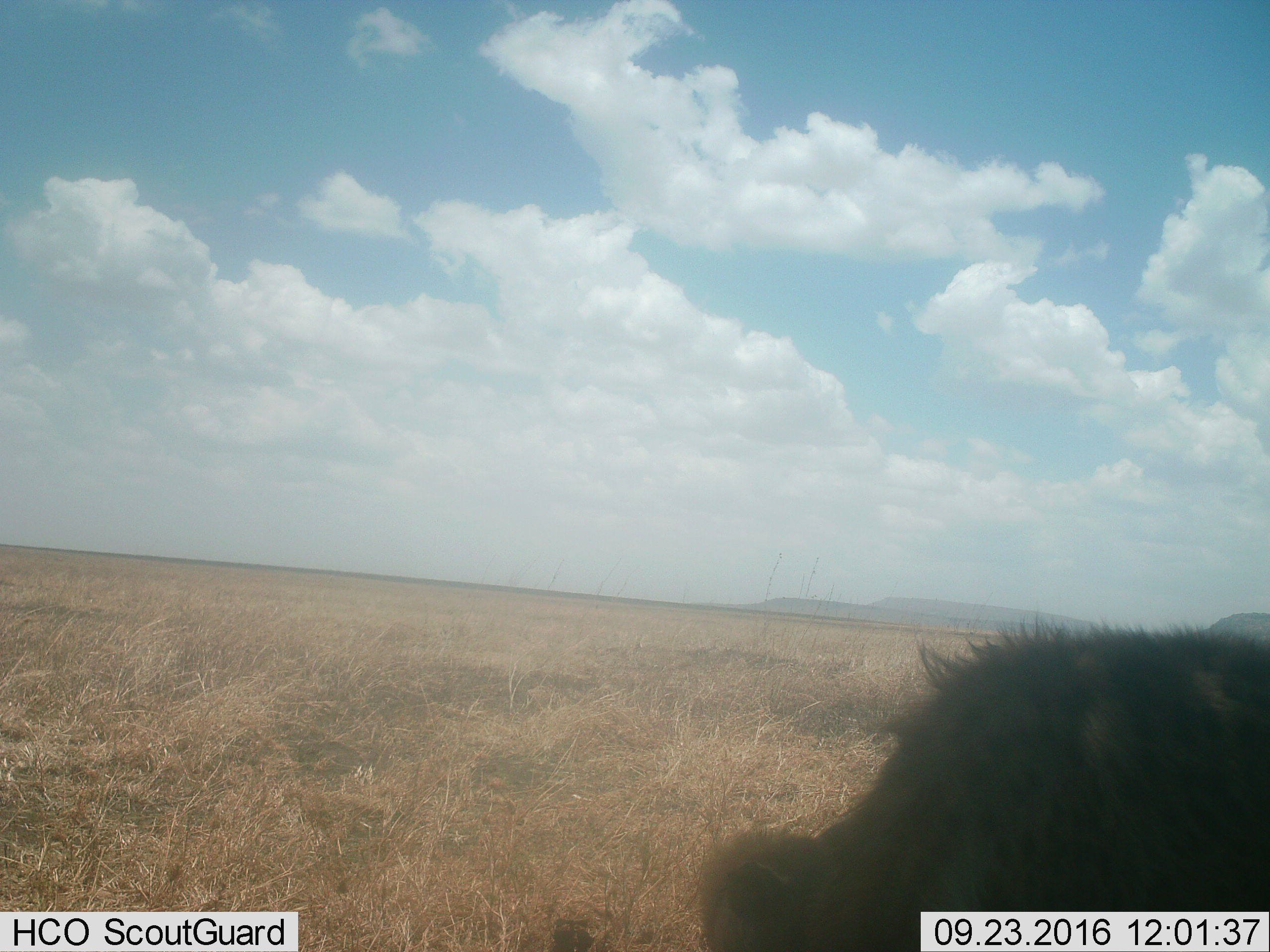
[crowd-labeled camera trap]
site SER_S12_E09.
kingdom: Animalia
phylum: Chordata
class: Mammalia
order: Carnivora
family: Hyaenidae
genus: Crocuta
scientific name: Crocuta crocuta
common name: spotted hyena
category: hyenaspotted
Hyenaspotted (spotted hyena) (Crocuta crocuta), count 1. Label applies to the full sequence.